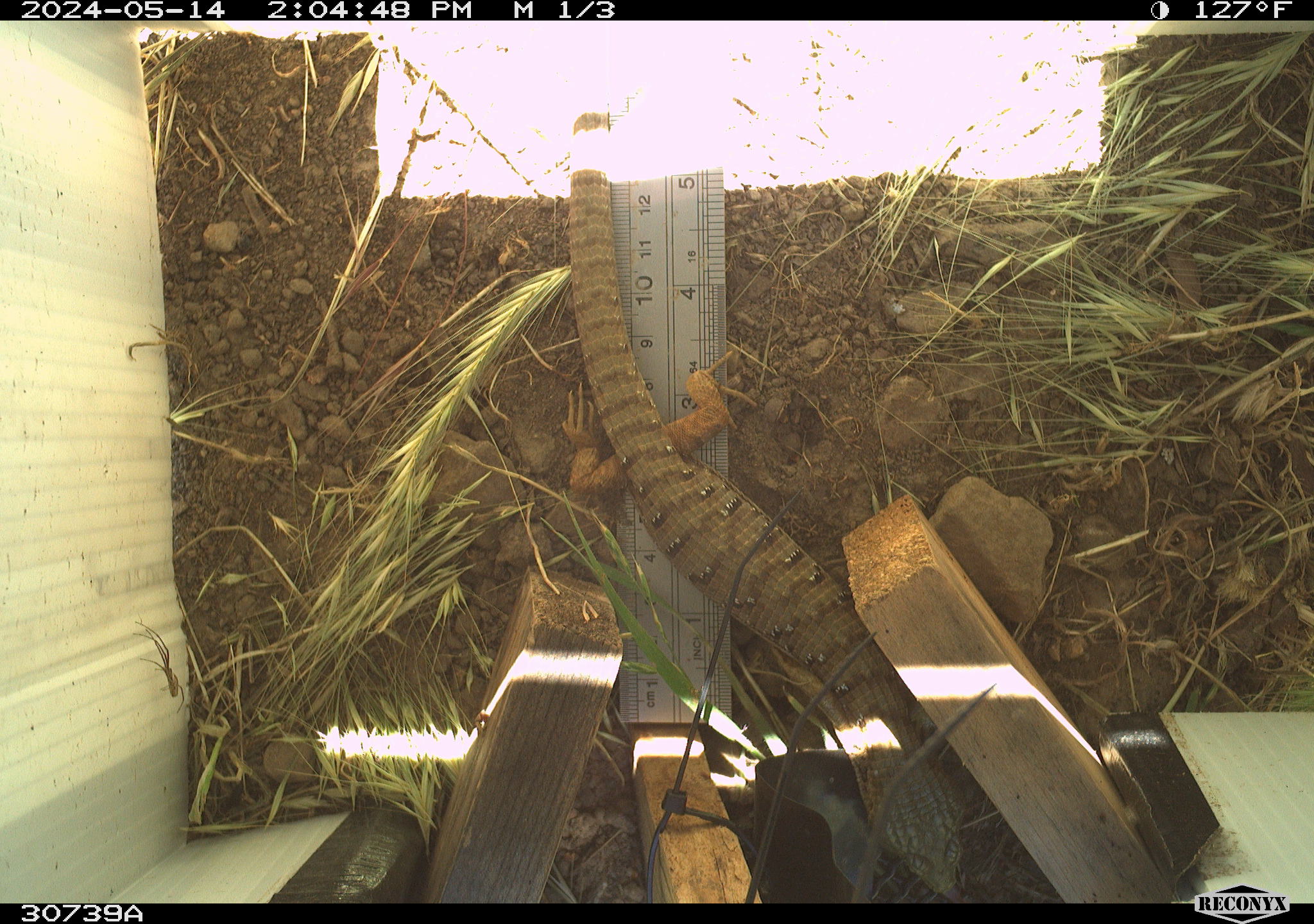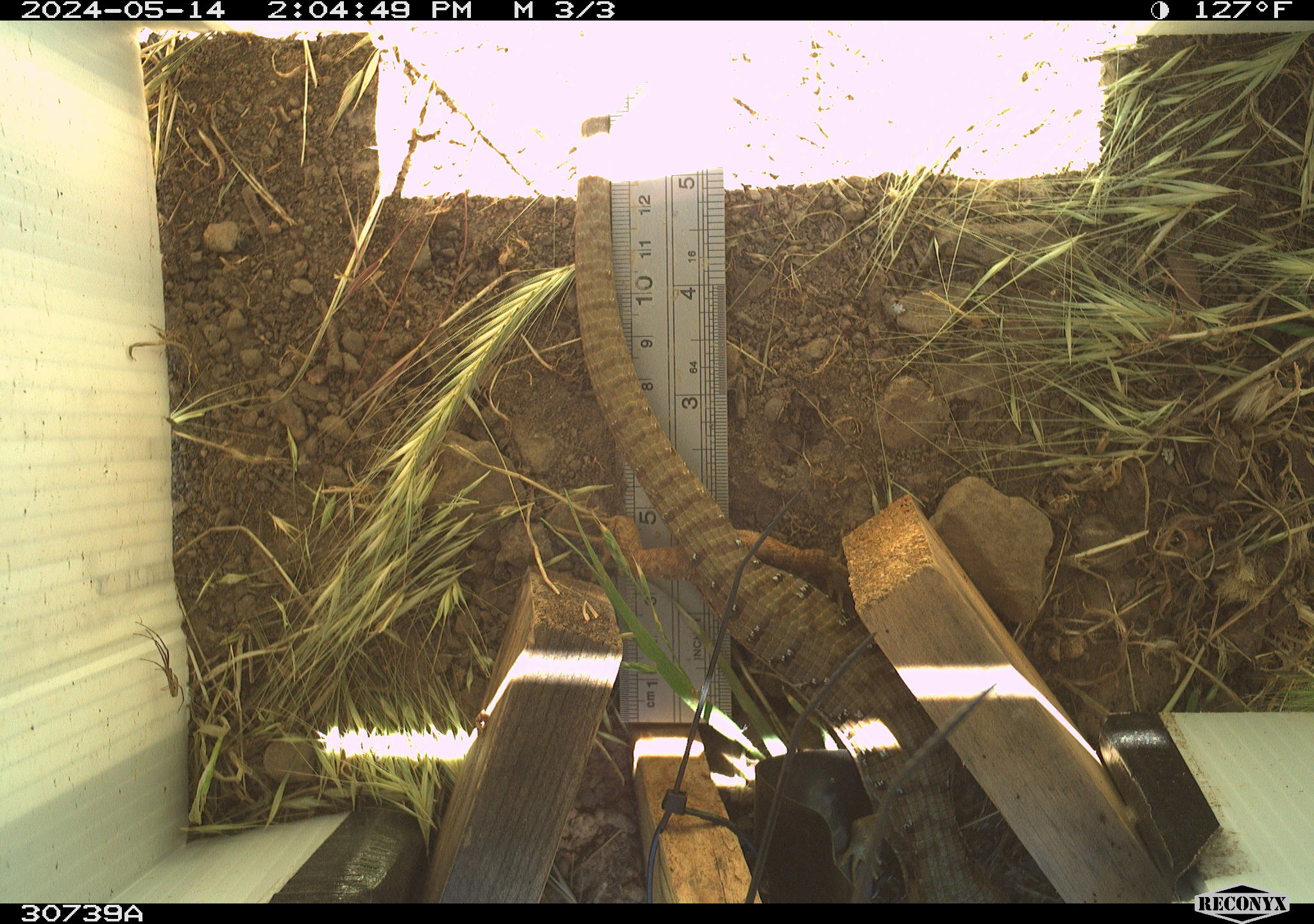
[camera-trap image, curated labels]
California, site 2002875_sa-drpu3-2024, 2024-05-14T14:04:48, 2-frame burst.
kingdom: Animalia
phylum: Chordata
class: Reptilia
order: Squamata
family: Anguidae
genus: Elgaria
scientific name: Elgaria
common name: alligator lizards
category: elgaria species